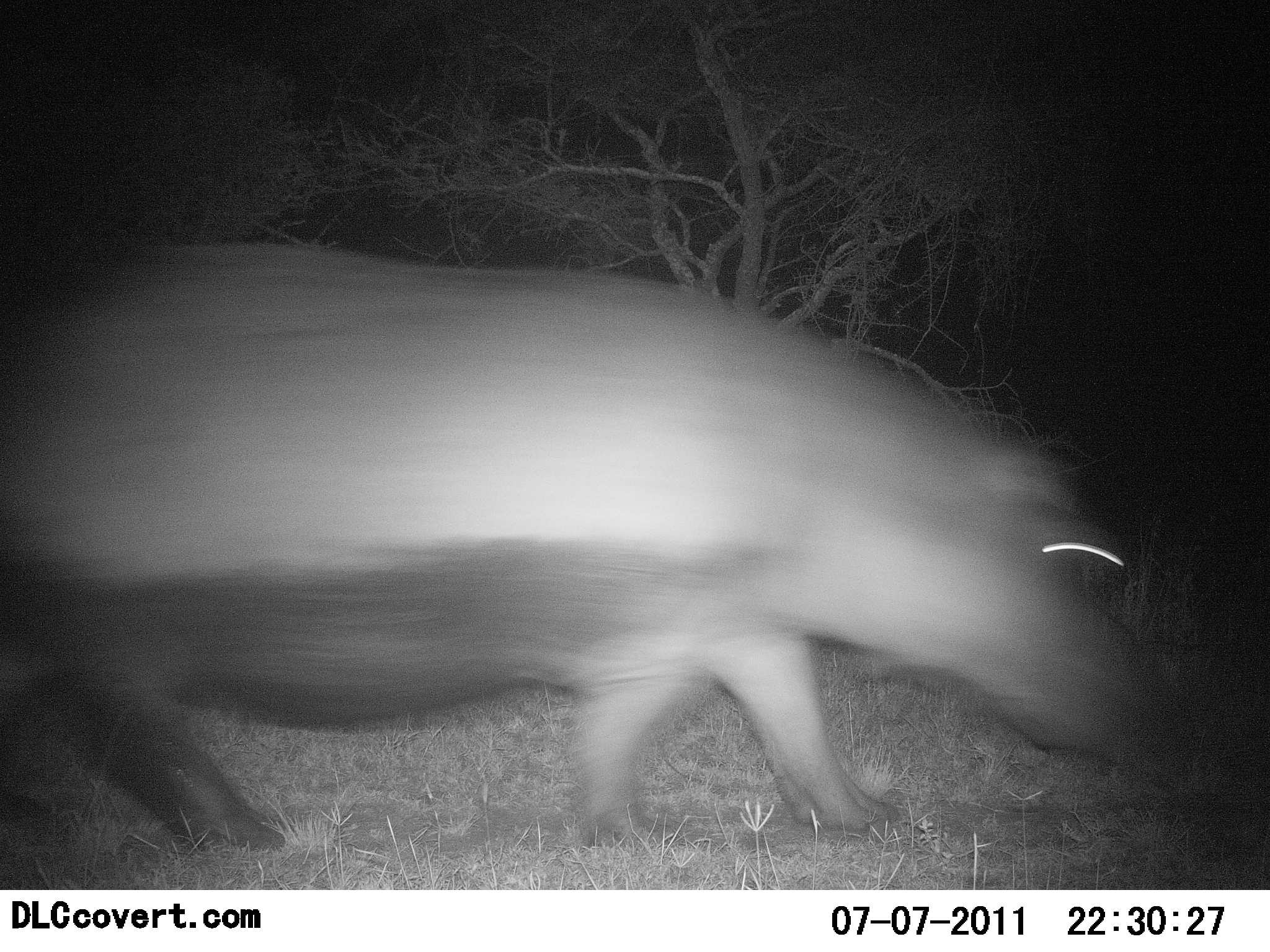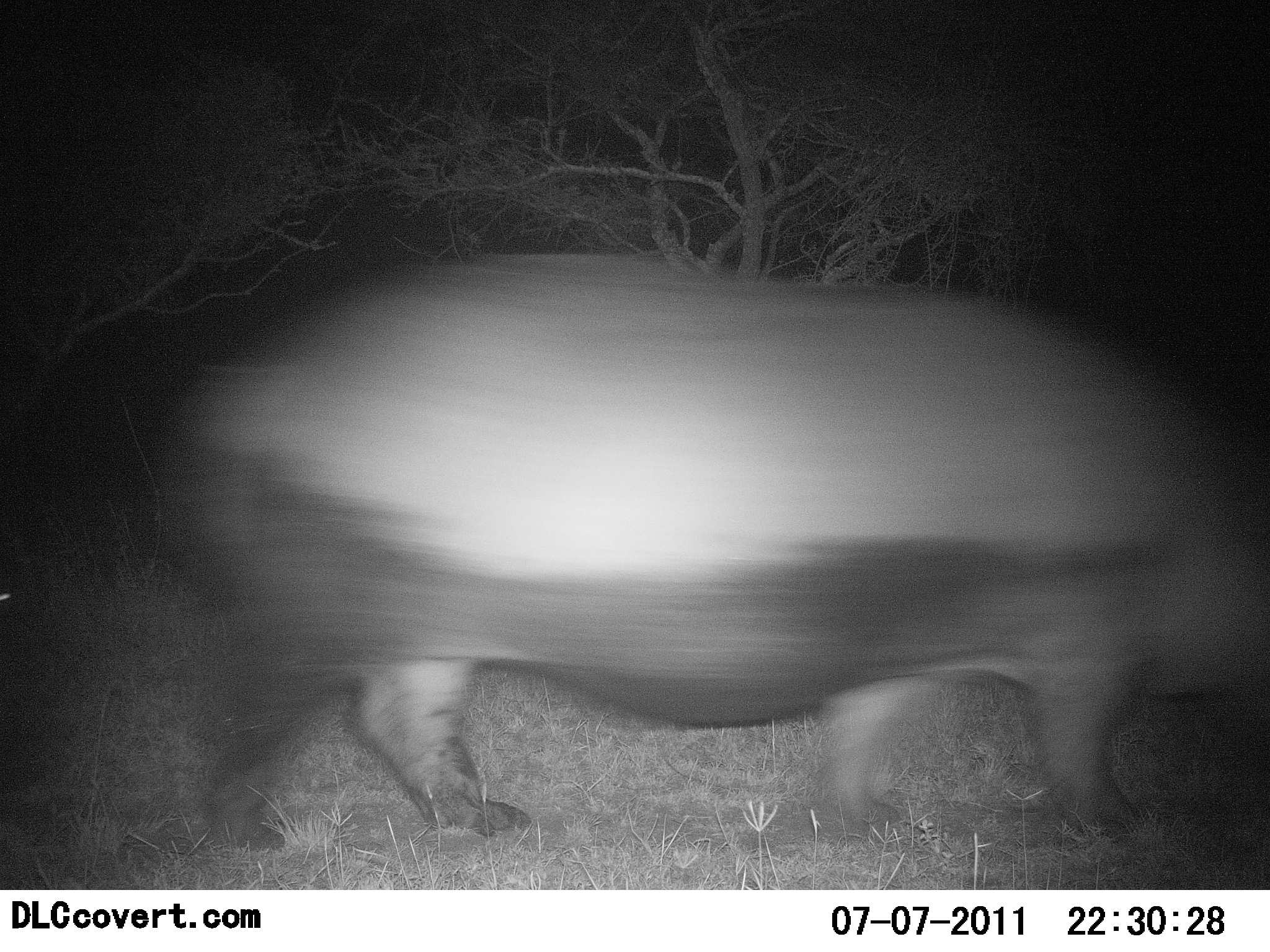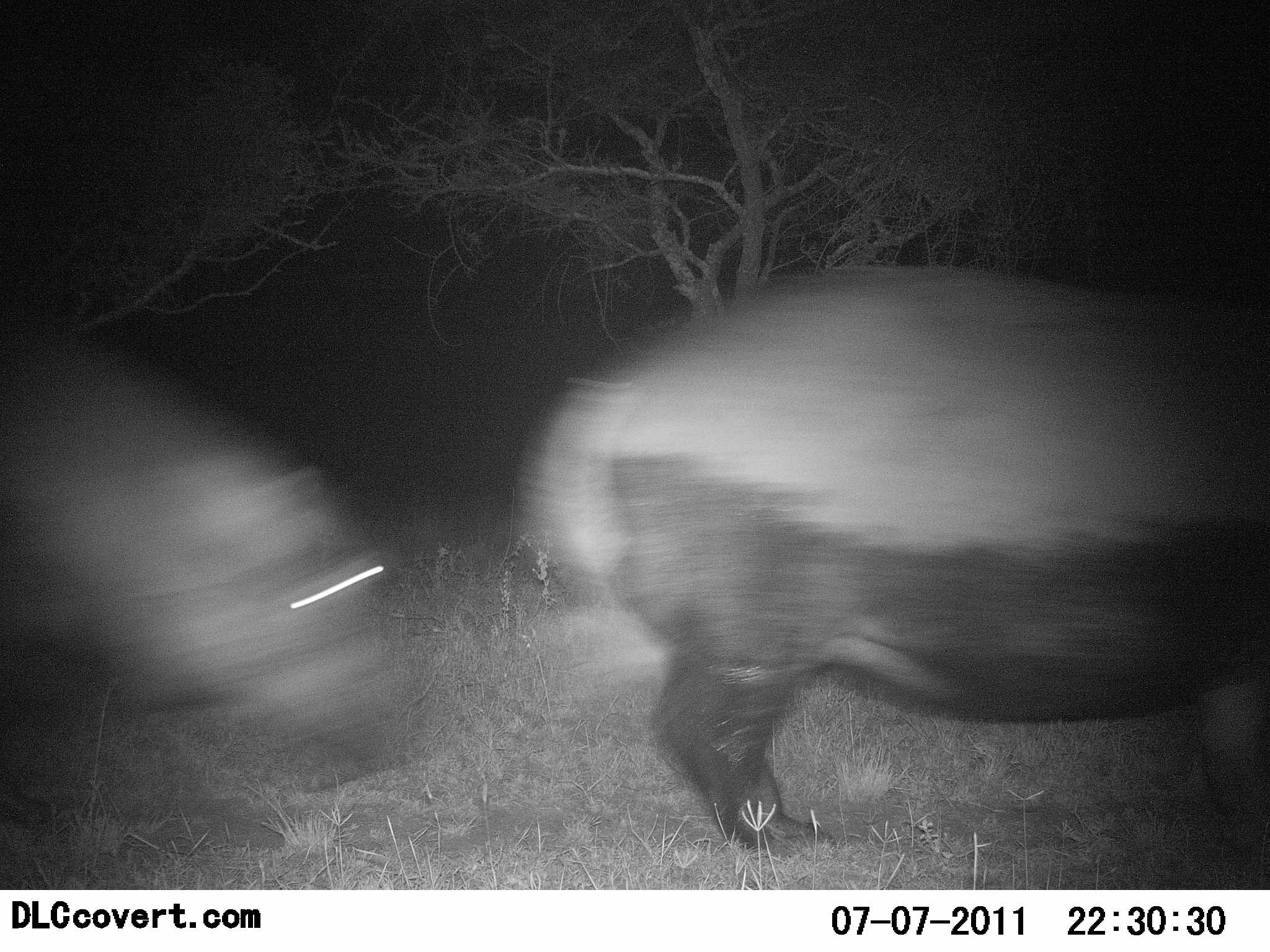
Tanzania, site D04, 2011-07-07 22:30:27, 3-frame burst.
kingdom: Animalia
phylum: Chordata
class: Mammalia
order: Artiodactyla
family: Hippopotamidae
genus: Hippopotamus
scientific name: Hippopotamus amphibius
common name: hippopotamus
Hippopotamus (Hippopotamus amphibius), count 2. Behavior (volunteer vote fractions): standing 0%, resting 0%, moving 100%, interacting 0%. Young present (vote fraction): 0%. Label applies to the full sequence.